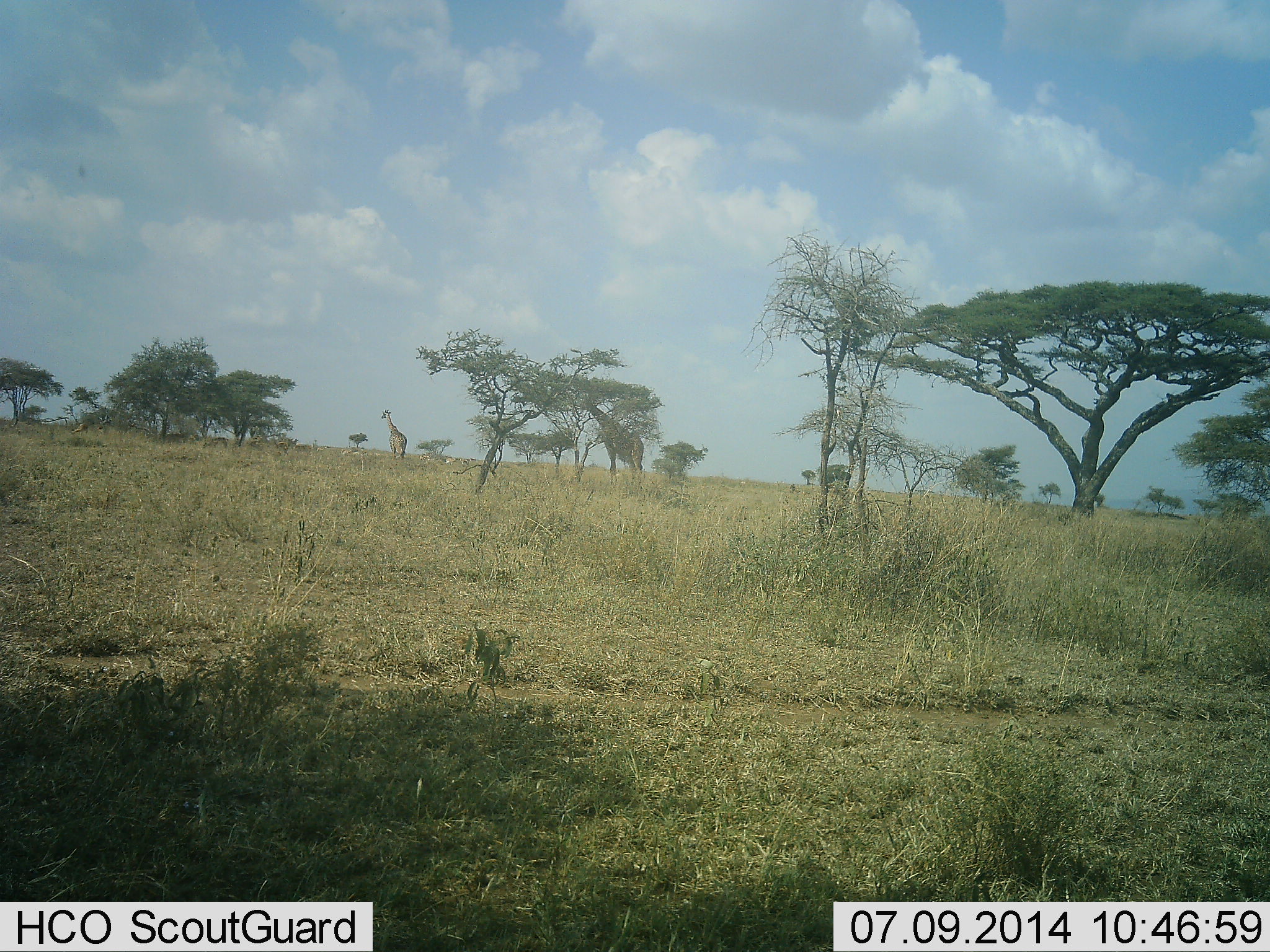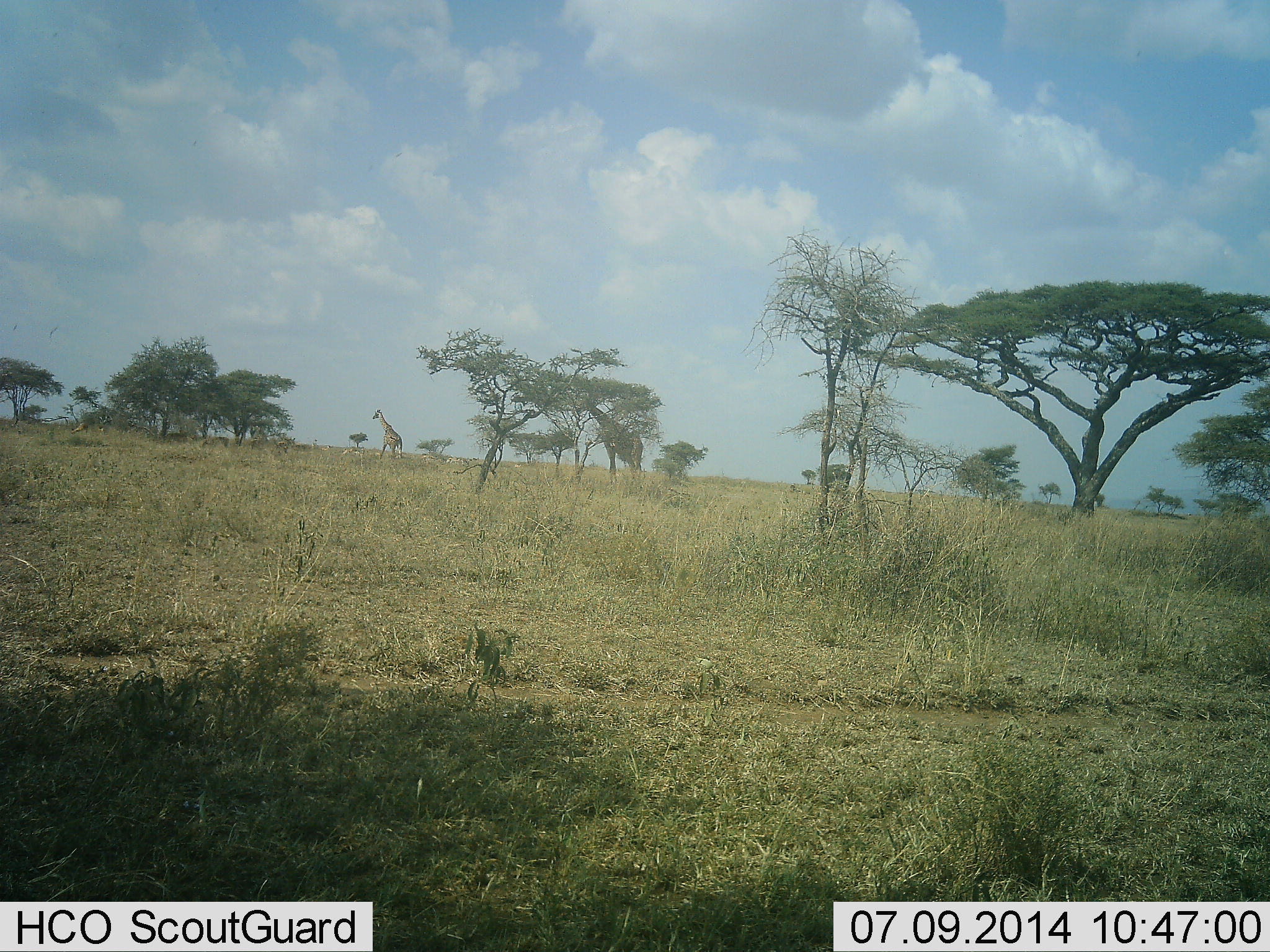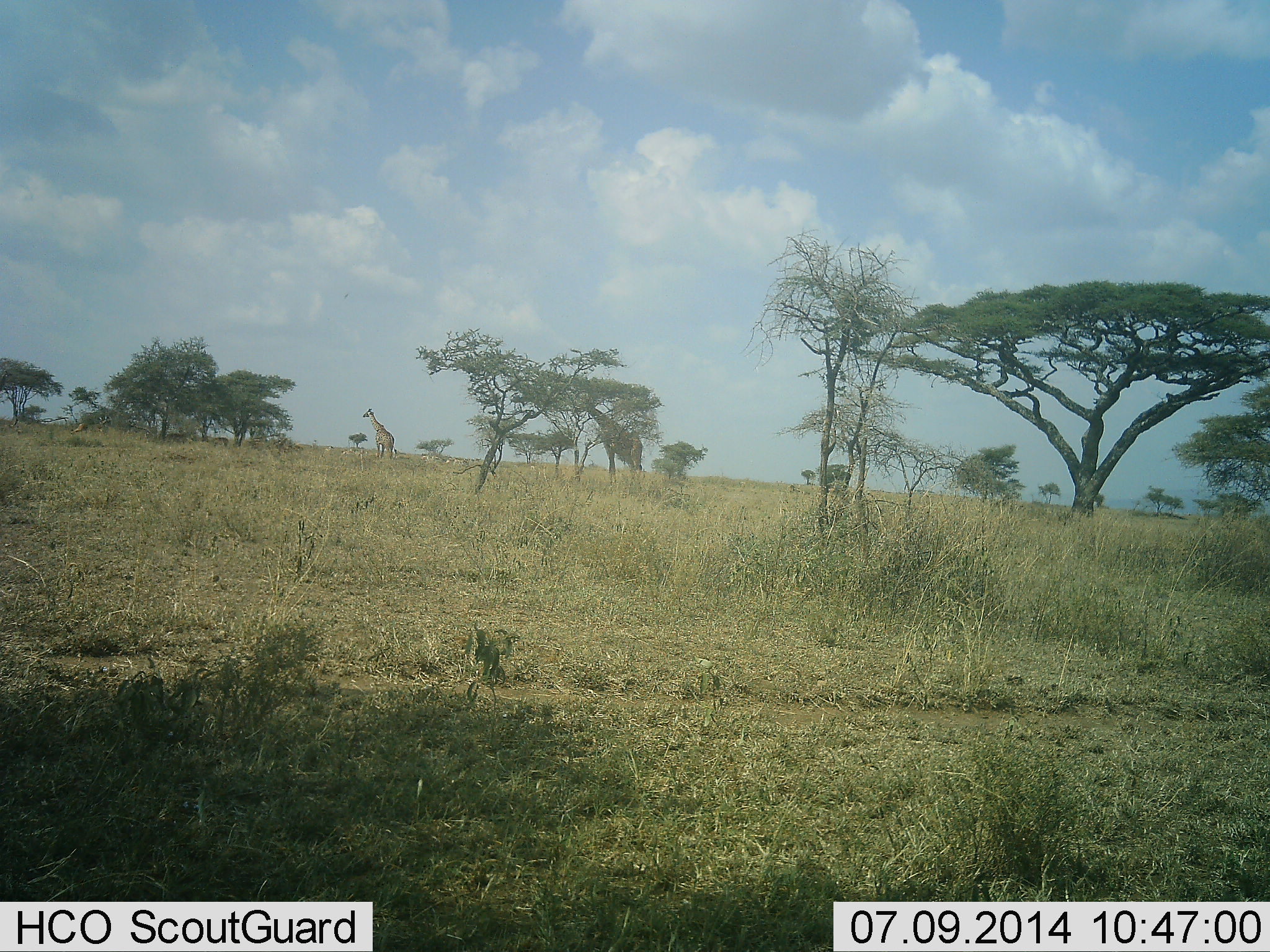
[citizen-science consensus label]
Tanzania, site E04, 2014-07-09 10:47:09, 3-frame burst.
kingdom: Animalia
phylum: Chordata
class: Mammalia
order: Artiodactyla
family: Giraffidae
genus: Giraffa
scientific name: Giraffa camelopardalis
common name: giraffe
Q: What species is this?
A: Giraffe (Giraffa camelopardalis).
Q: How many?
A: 1.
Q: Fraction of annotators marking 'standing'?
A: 55%.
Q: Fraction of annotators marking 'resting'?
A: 0%.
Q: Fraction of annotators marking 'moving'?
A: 55%.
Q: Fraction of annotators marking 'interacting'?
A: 0%.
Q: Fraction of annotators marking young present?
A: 0%.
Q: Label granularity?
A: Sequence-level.